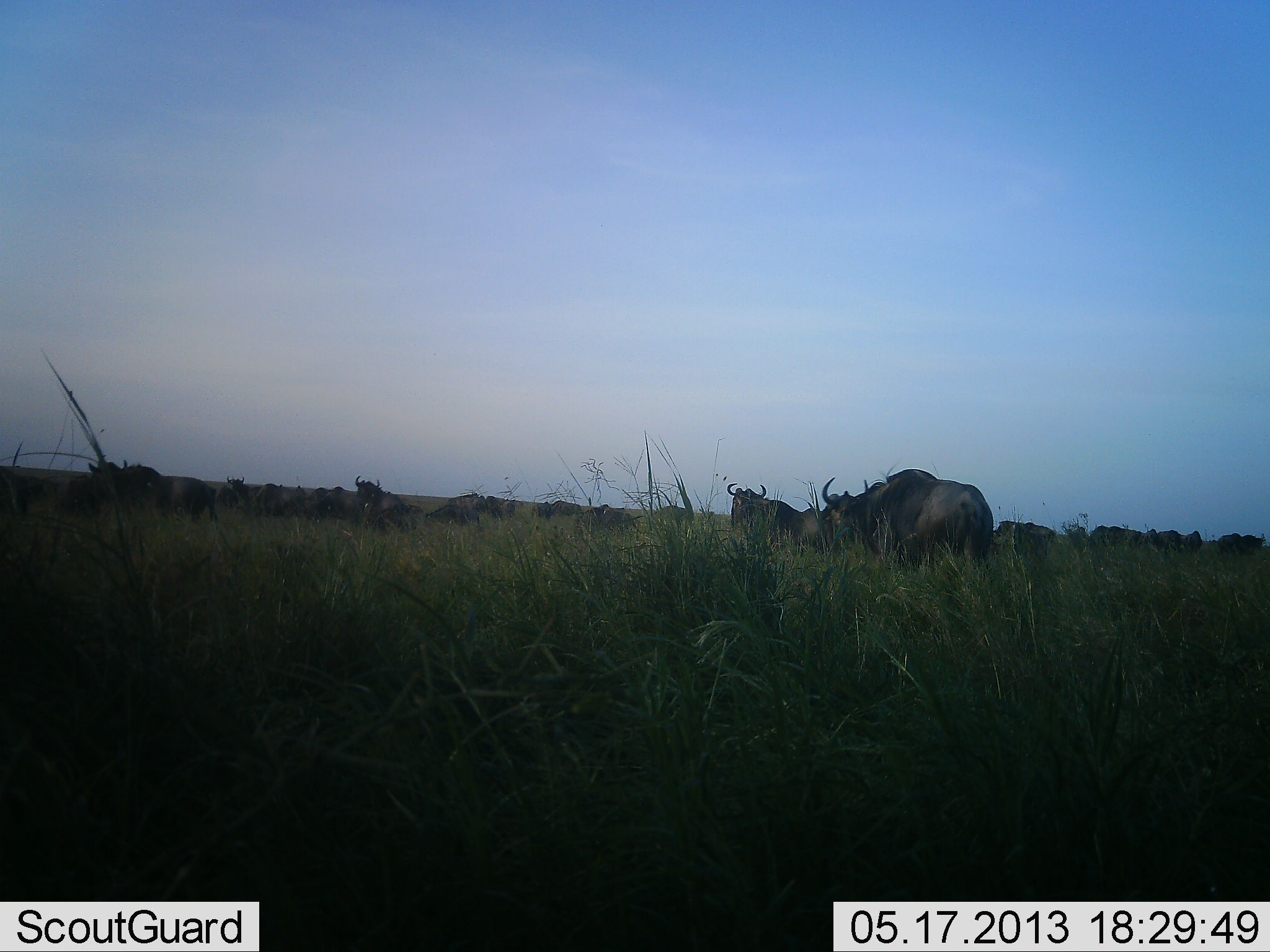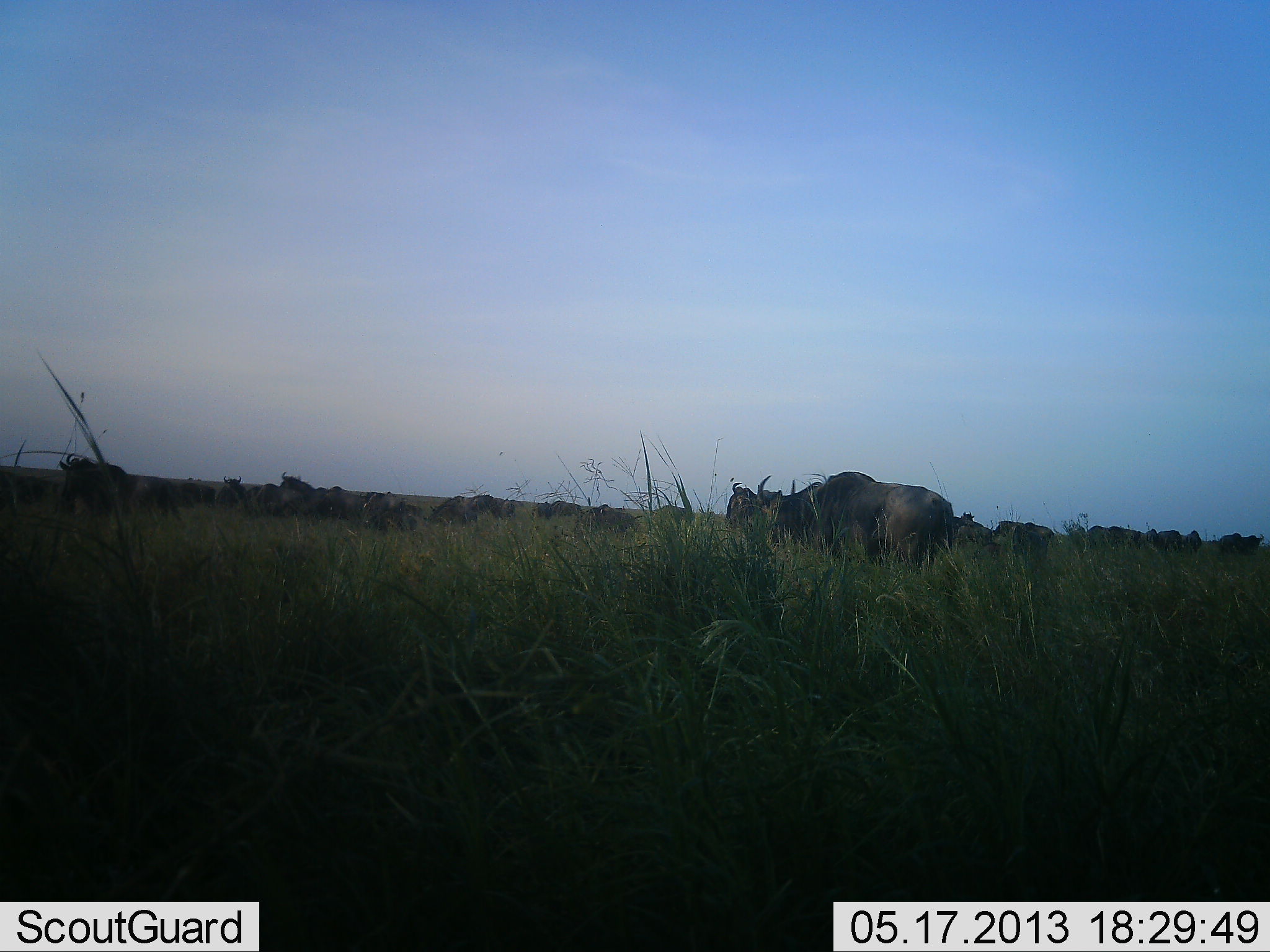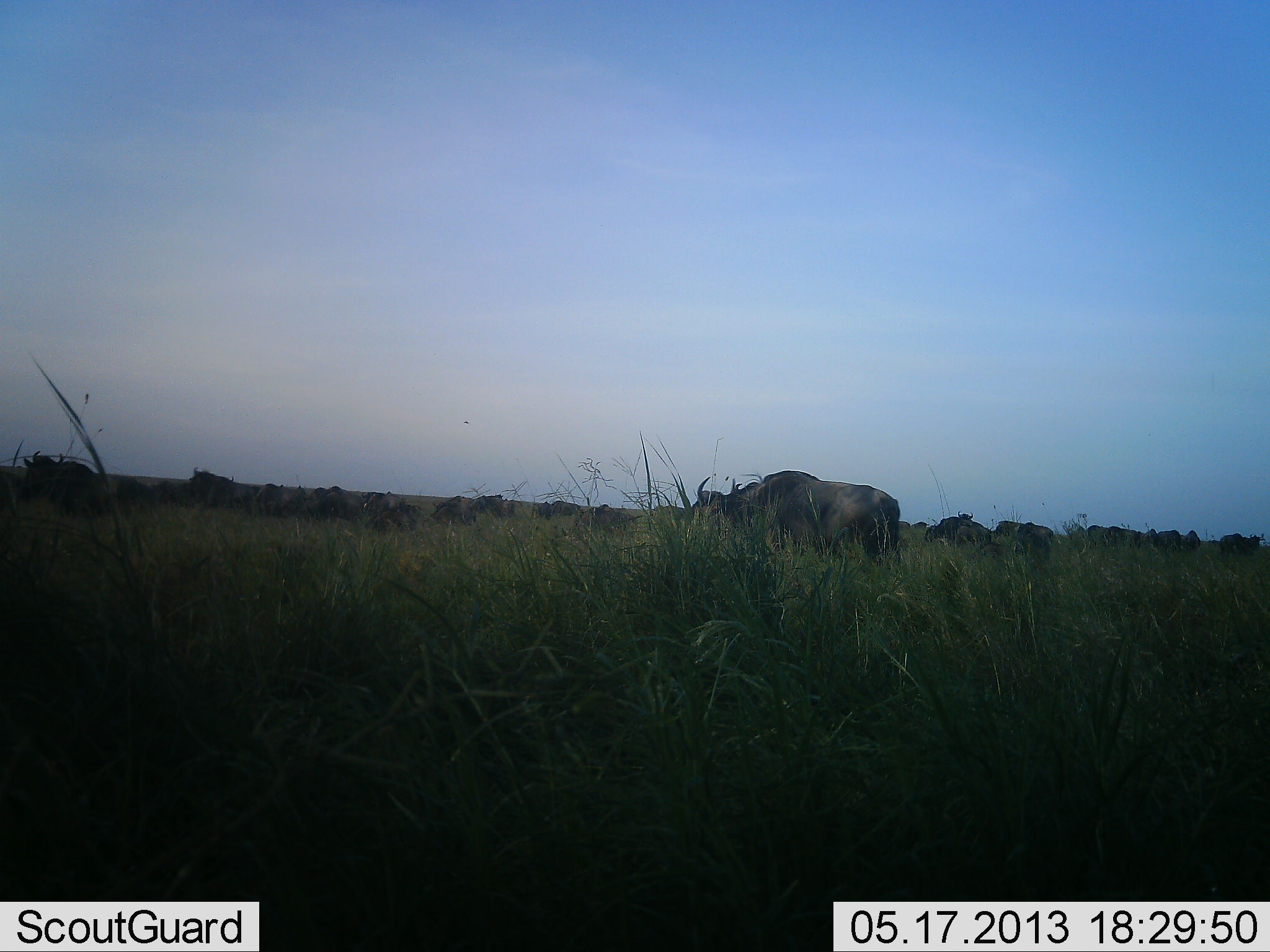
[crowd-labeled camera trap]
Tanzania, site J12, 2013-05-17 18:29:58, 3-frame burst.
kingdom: Animalia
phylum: Chordata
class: Mammalia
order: Artiodactyla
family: Bovidae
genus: Connochaetes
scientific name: Connochaetes taurinus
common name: blue wildebeest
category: wildebeest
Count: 11-50.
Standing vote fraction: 38%.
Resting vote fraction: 5%.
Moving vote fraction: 76%.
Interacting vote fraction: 5%.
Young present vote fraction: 0%.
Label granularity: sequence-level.